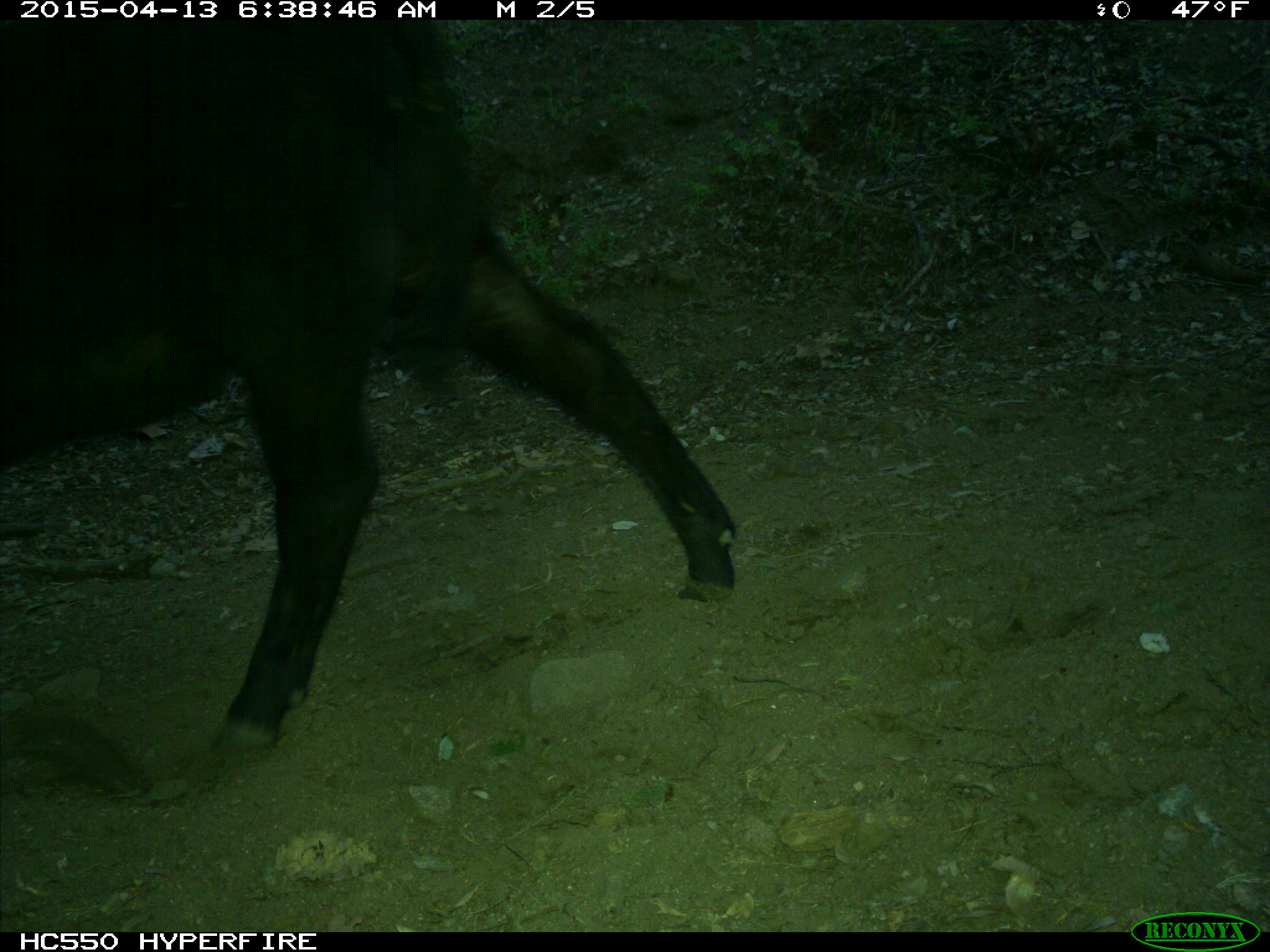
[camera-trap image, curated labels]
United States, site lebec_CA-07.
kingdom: Animalia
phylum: Chordata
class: Mammalia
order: Artiodactyla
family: Bovidae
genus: Bos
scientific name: Bos taurus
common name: domestic cow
Bos taurus (domestic cow).